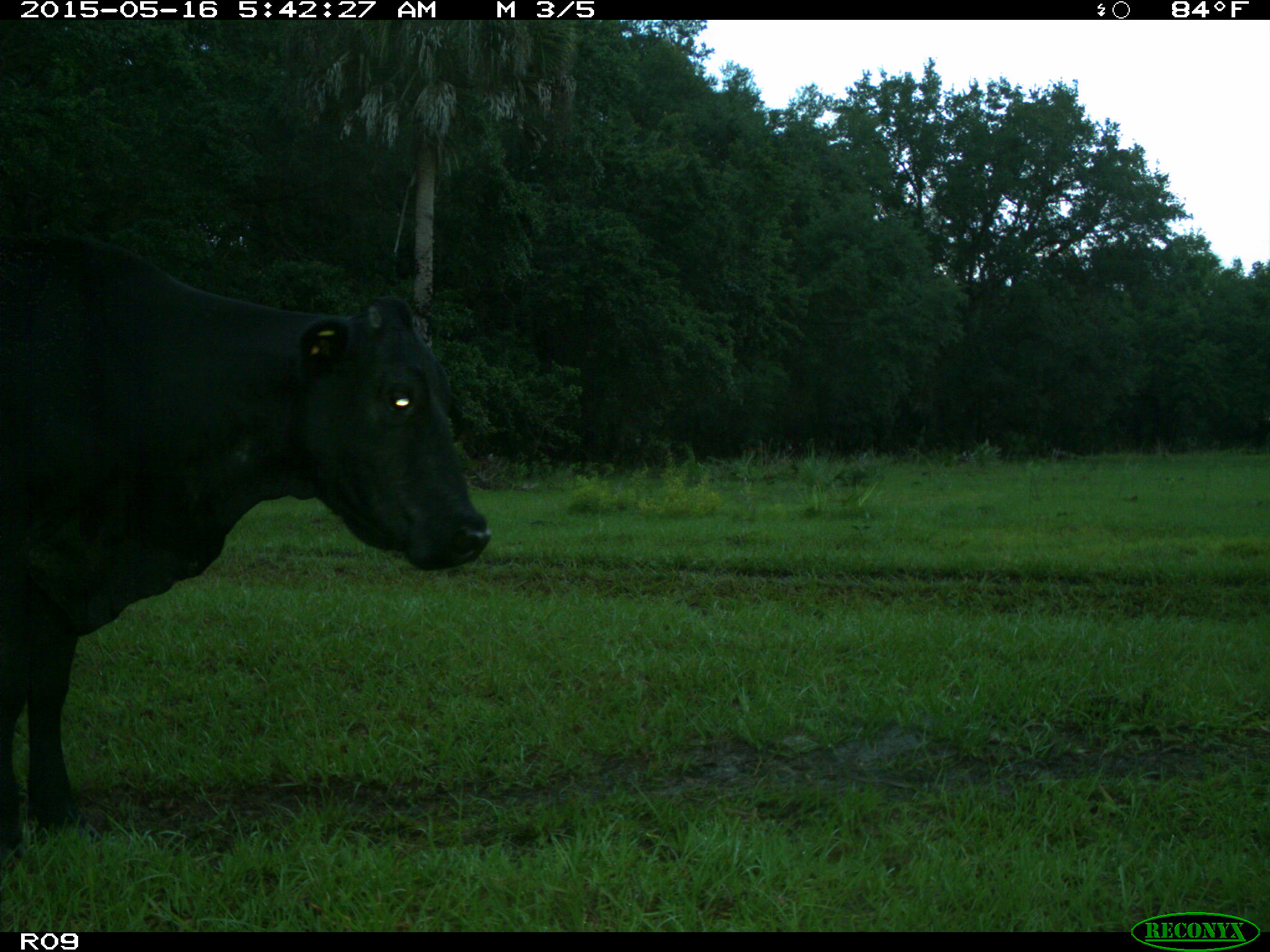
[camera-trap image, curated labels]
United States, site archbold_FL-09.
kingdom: Animalia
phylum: Chordata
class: Mammalia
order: Artiodactyla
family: Bovidae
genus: Bos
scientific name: Bos taurus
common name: domestic cow